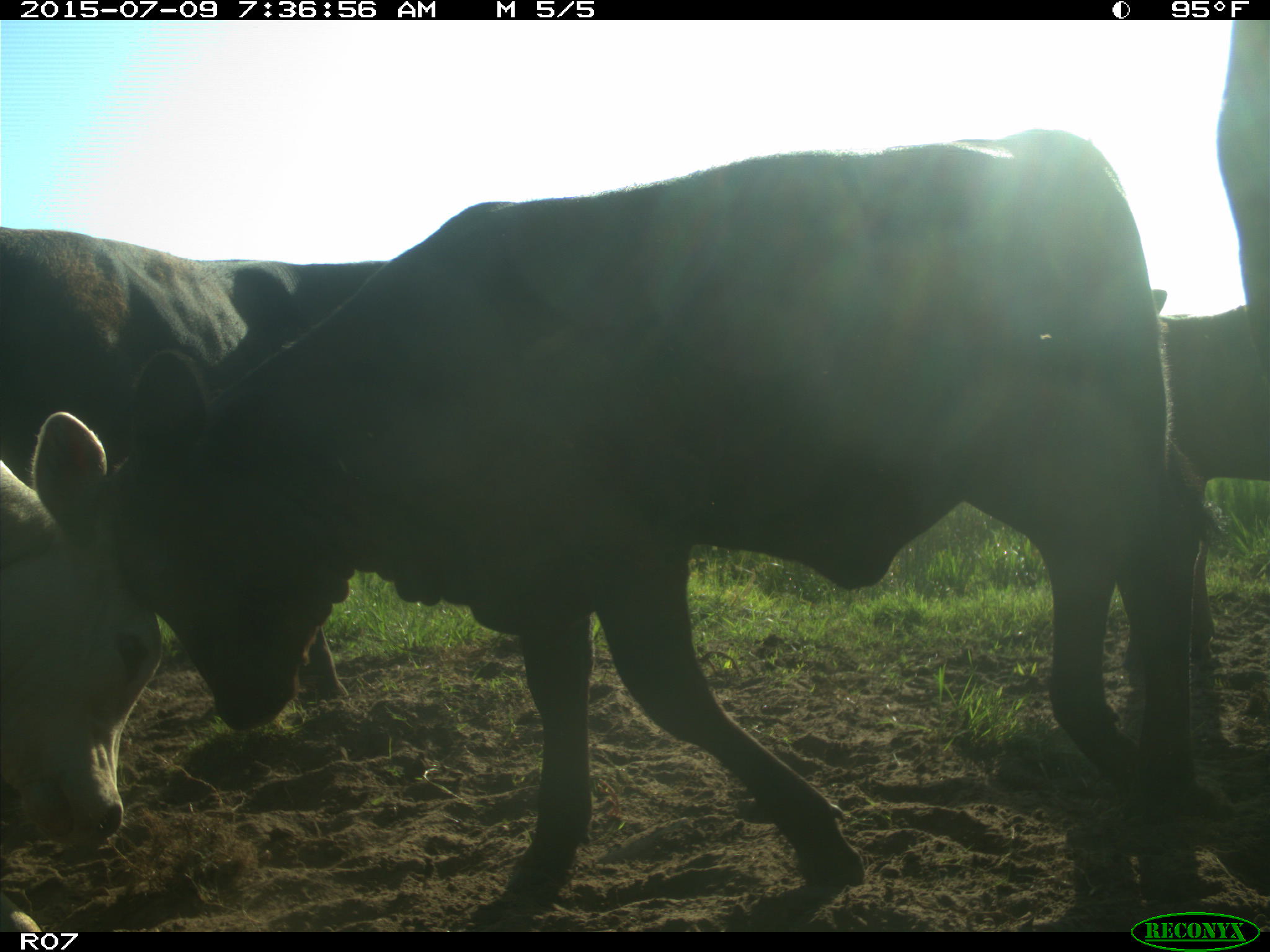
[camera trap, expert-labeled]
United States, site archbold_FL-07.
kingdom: Animalia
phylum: Chordata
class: Mammalia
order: Artiodactyla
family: Bovidae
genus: Bos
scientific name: Bos taurus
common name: domestic cow